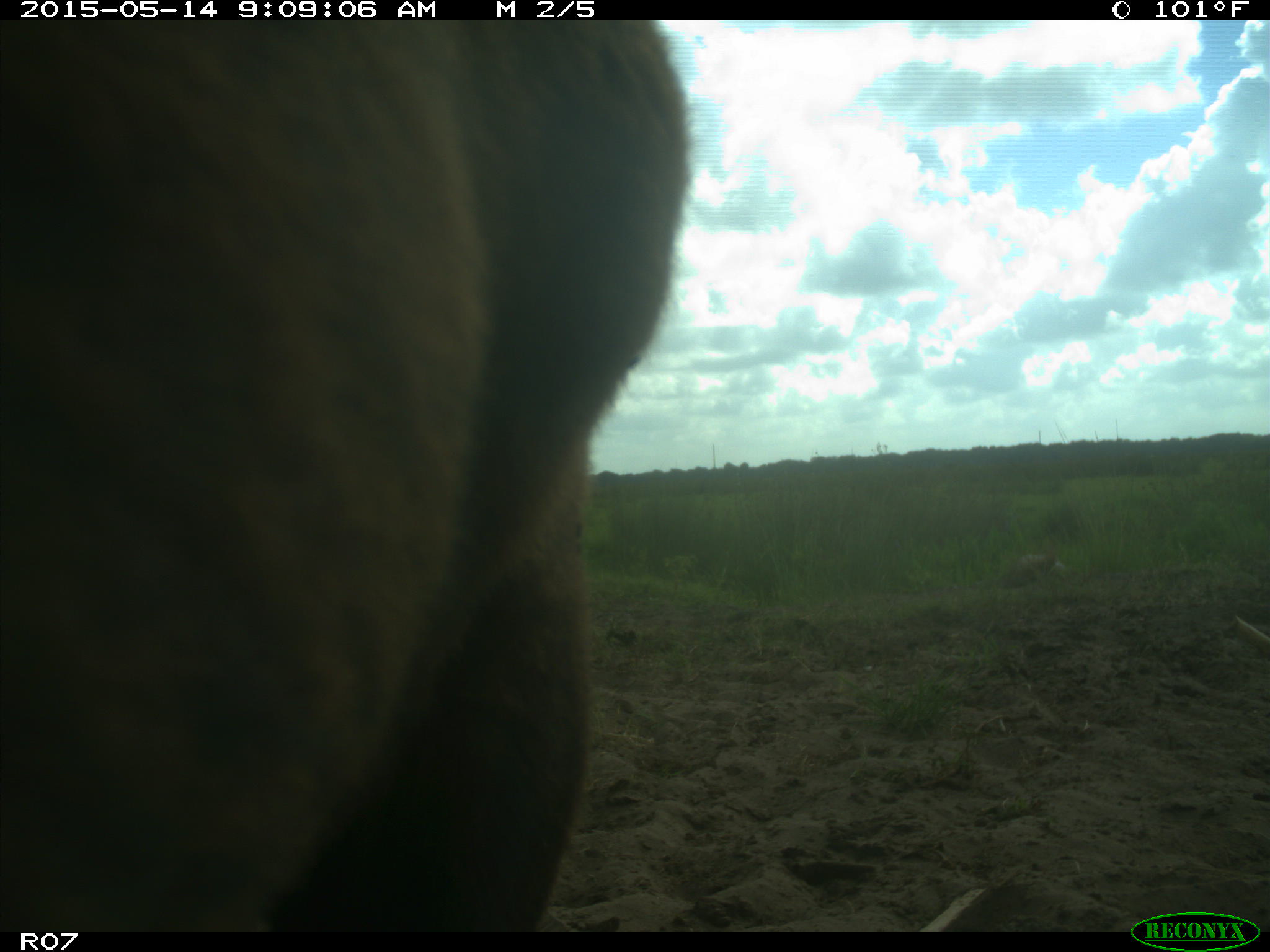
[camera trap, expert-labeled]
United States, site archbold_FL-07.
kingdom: Animalia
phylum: Chordata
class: Mammalia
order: Artiodactyla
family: Bovidae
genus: Bos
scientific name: Bos taurus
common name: domestic cow